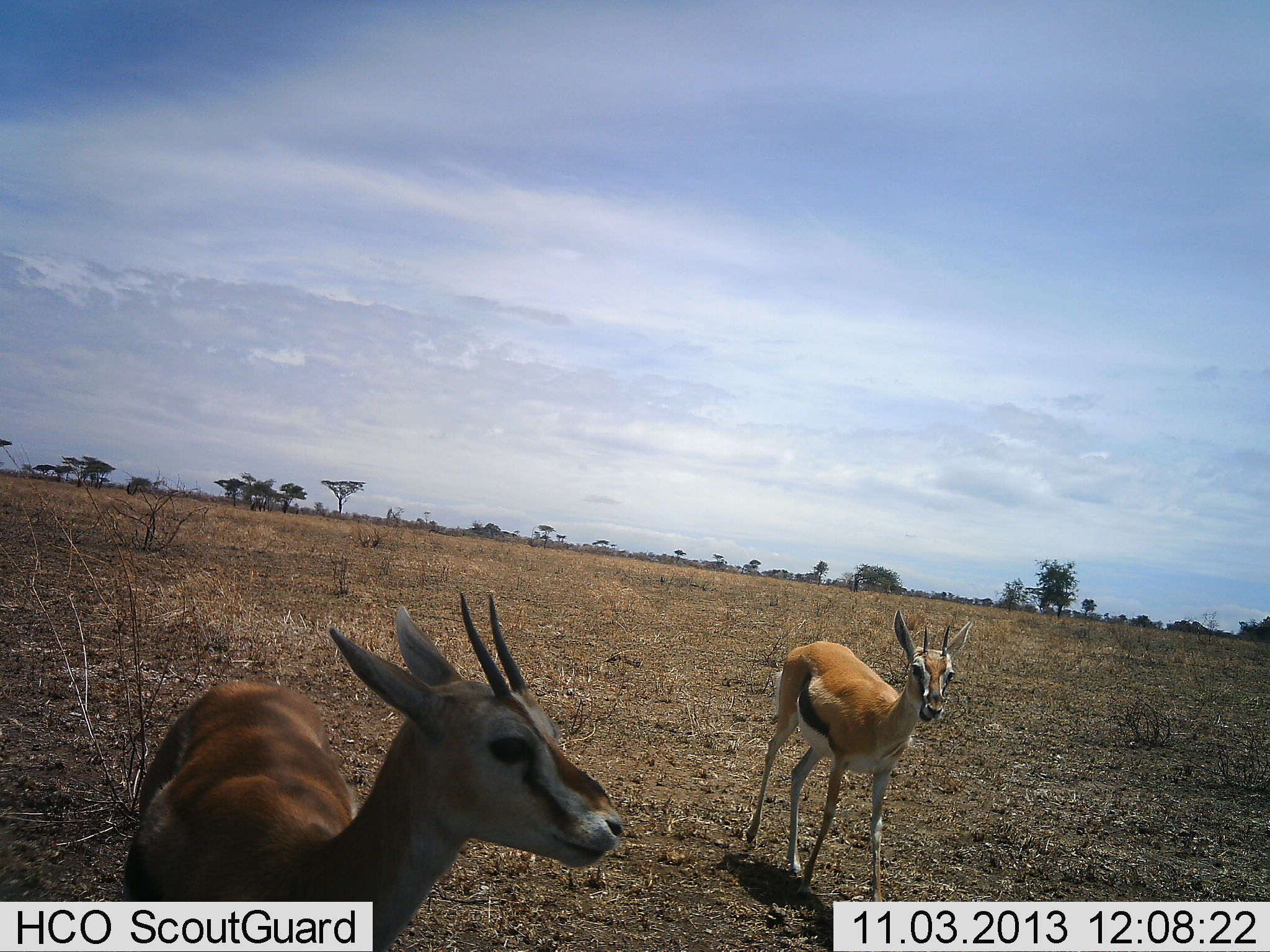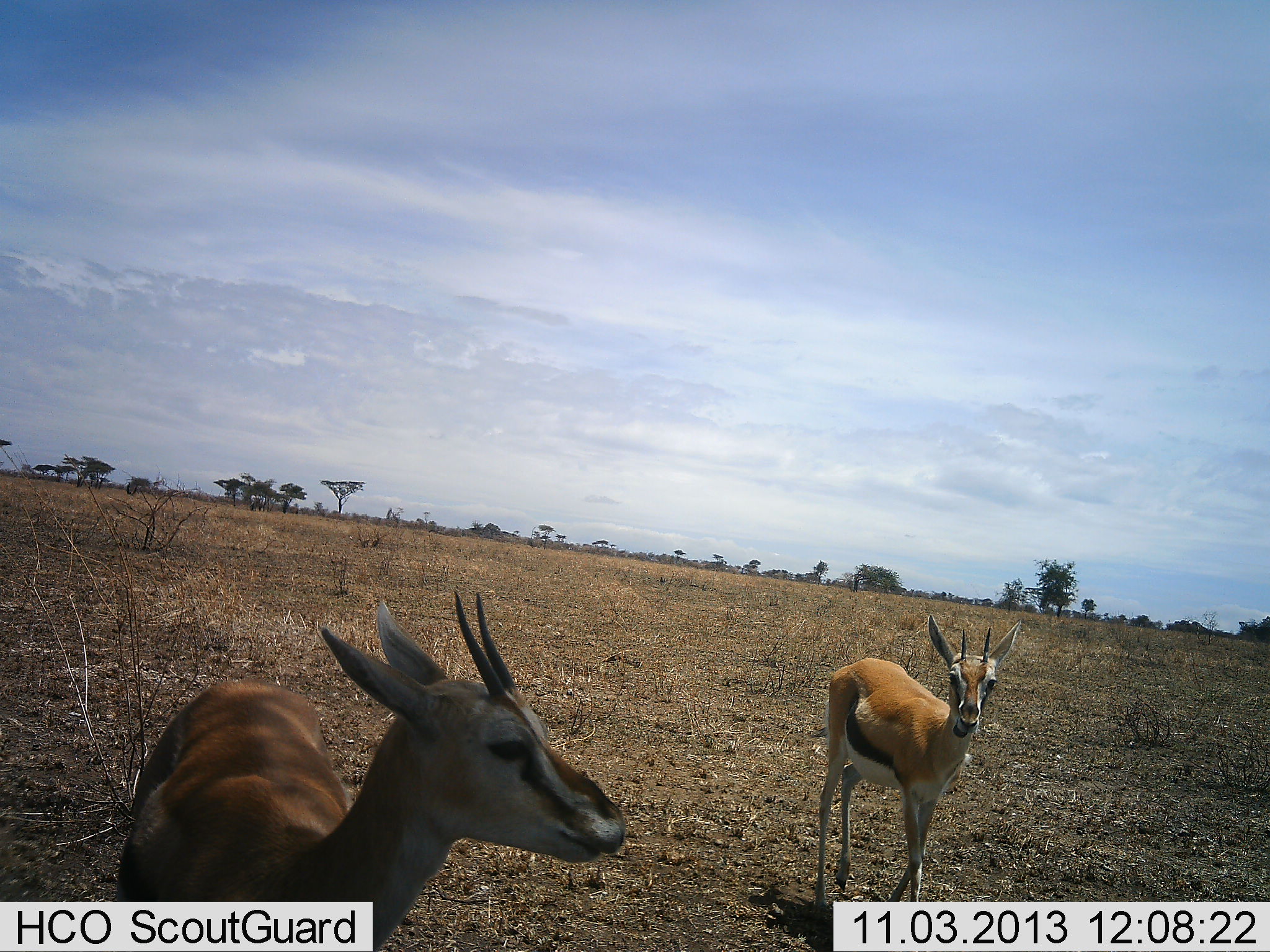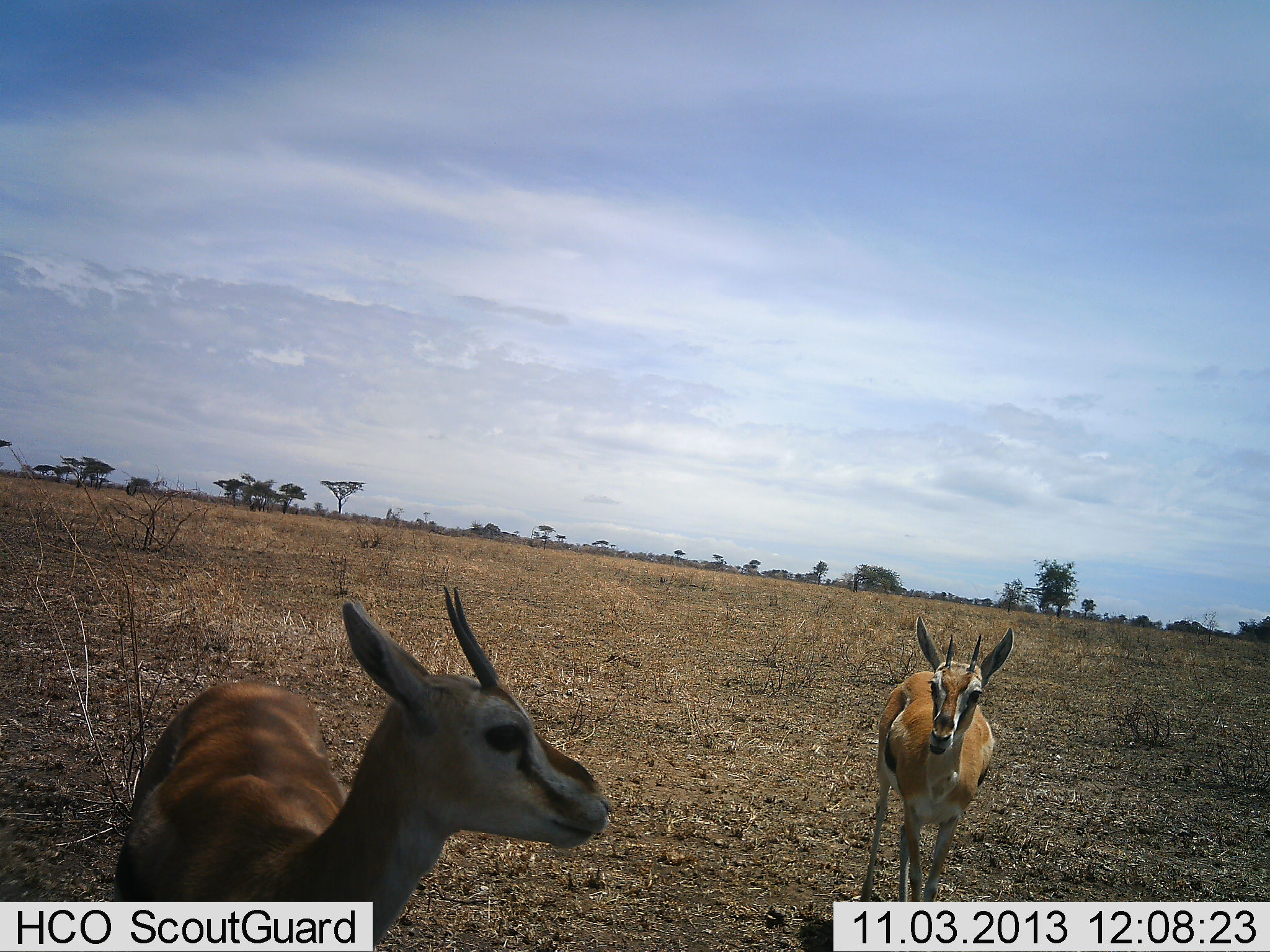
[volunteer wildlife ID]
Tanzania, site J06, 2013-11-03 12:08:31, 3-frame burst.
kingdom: Animalia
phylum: Chordata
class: Mammalia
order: Artiodactyla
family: Bovidae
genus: Eudorcas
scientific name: Eudorcas thomsonii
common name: thomson's gazelle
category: gazellethomsons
Gazellethomsons (thomson's gazelle) (Eudorcas thomsonii), count 2. Behavior (volunteer vote fractions): standing 90%, resting 0%, moving 60%, interacting 10%. Young present (vote fraction): 0%. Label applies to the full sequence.